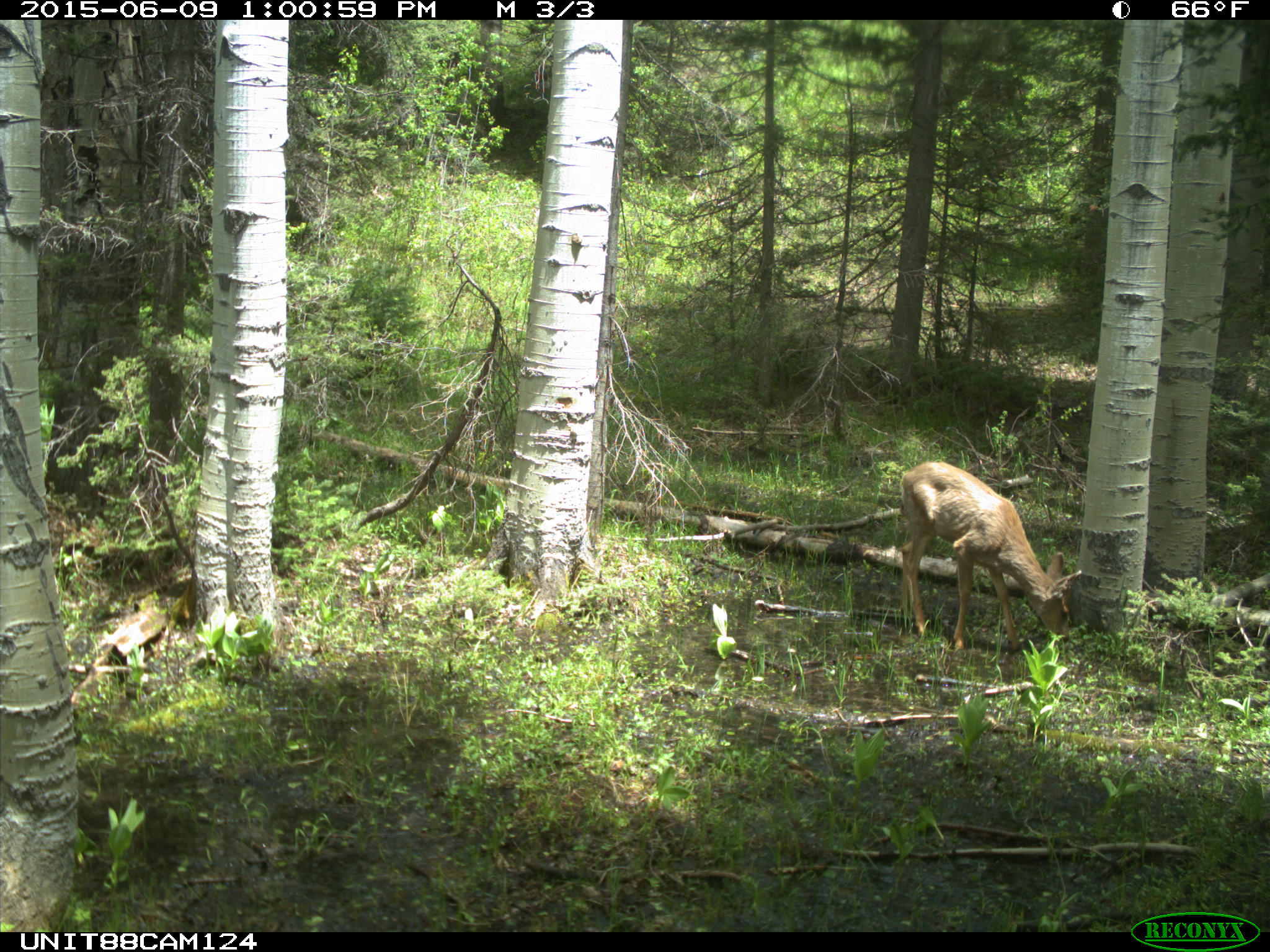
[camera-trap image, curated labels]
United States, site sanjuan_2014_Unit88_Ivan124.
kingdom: Animalia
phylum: Chordata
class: Mammalia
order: Artiodactyla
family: Cervidae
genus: Odocoileus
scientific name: Odocoileus hemionus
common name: mule deer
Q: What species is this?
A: Odocoileus hemionus (mule deer).